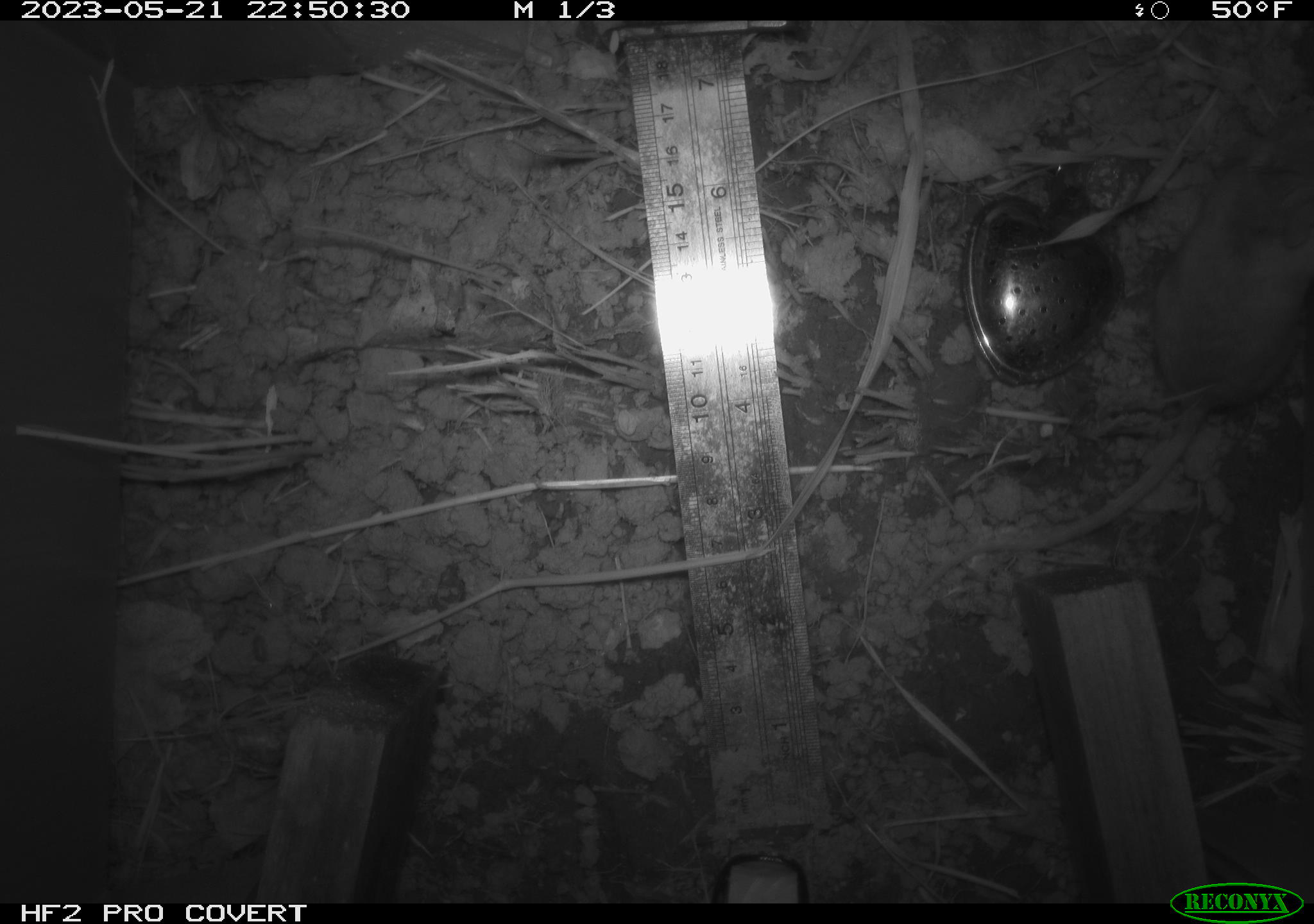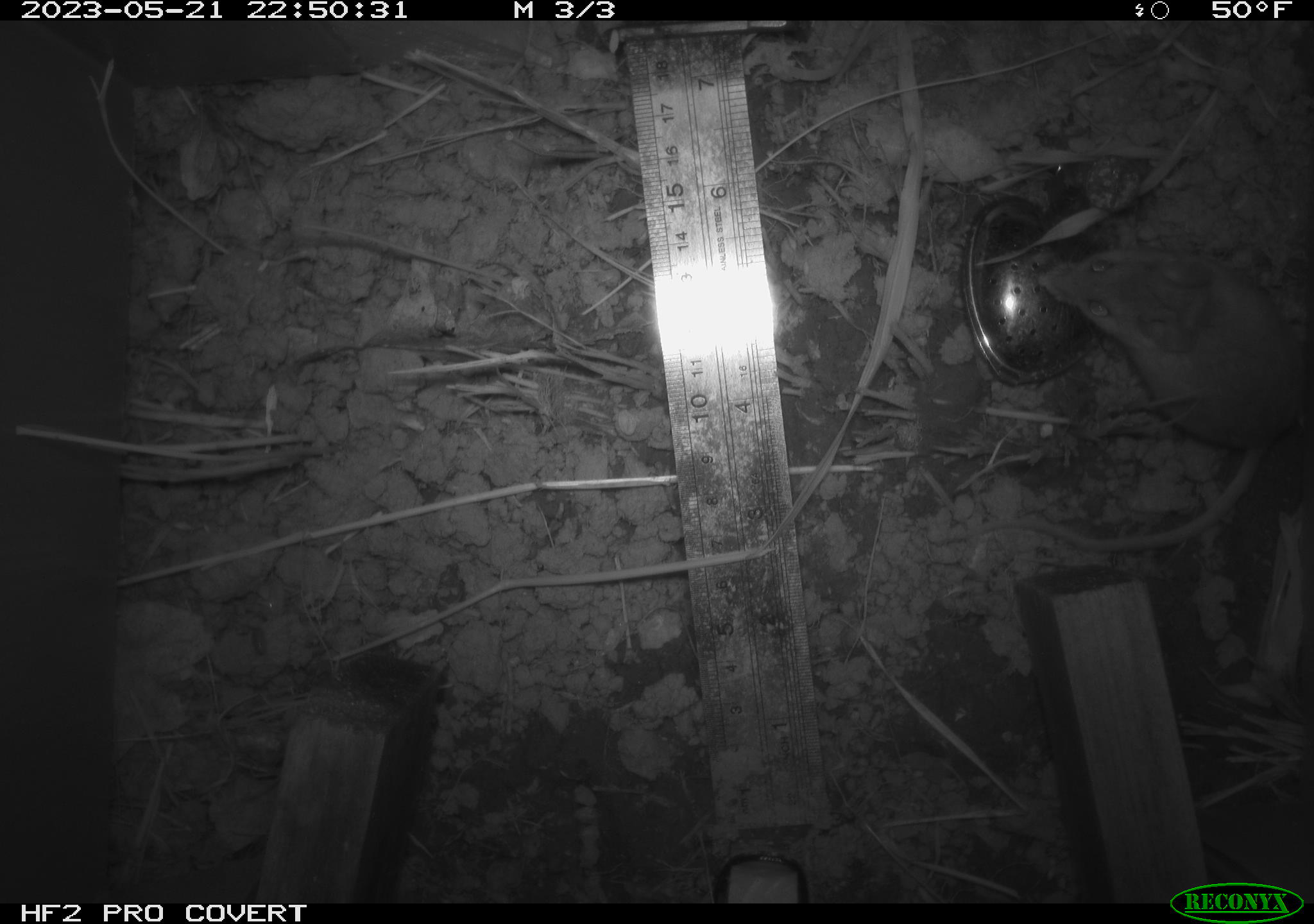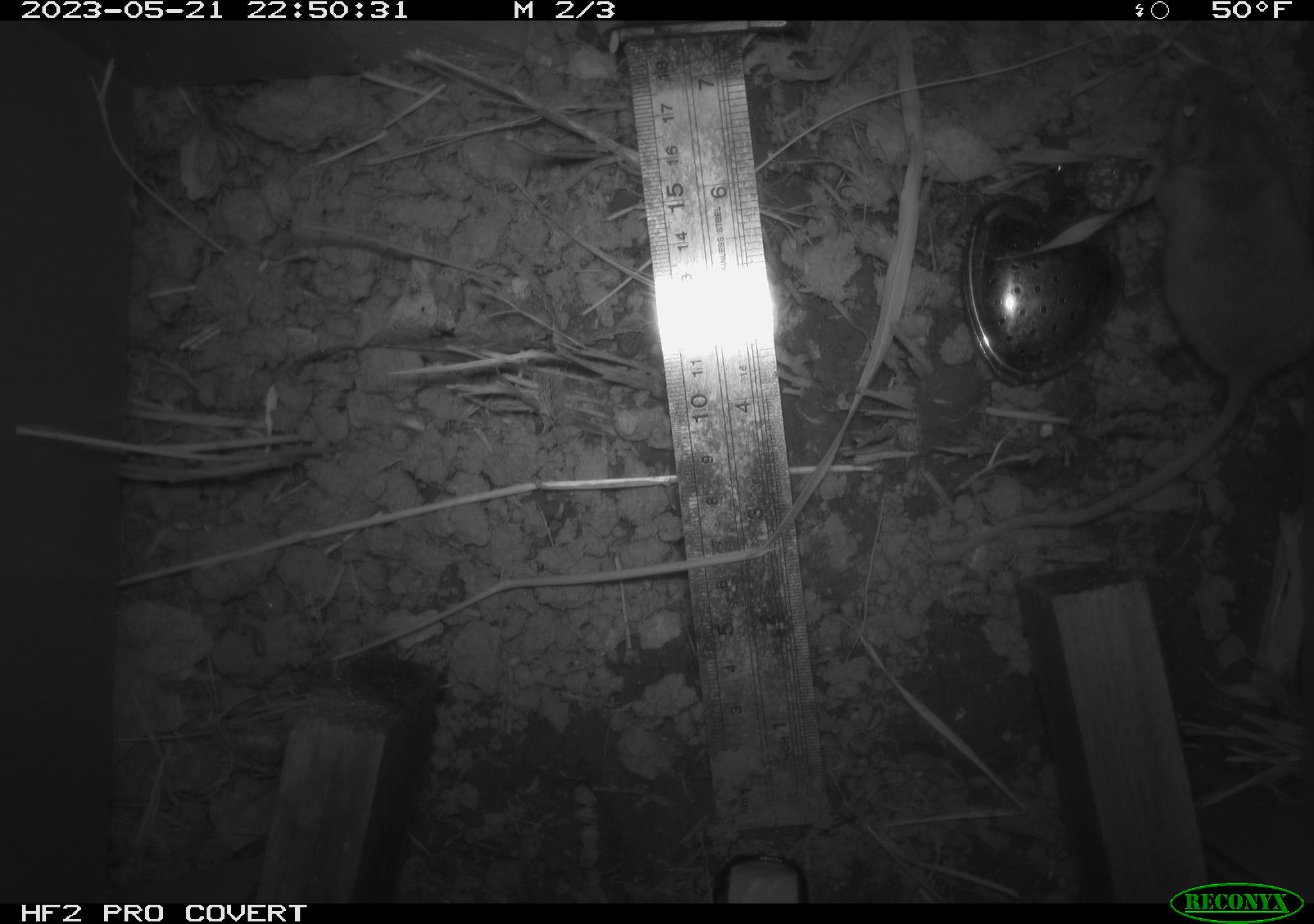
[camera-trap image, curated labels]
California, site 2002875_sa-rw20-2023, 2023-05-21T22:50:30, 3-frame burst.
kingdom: Animalia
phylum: Chordata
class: Mammalia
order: Rodentia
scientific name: Rodentia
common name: mouse species